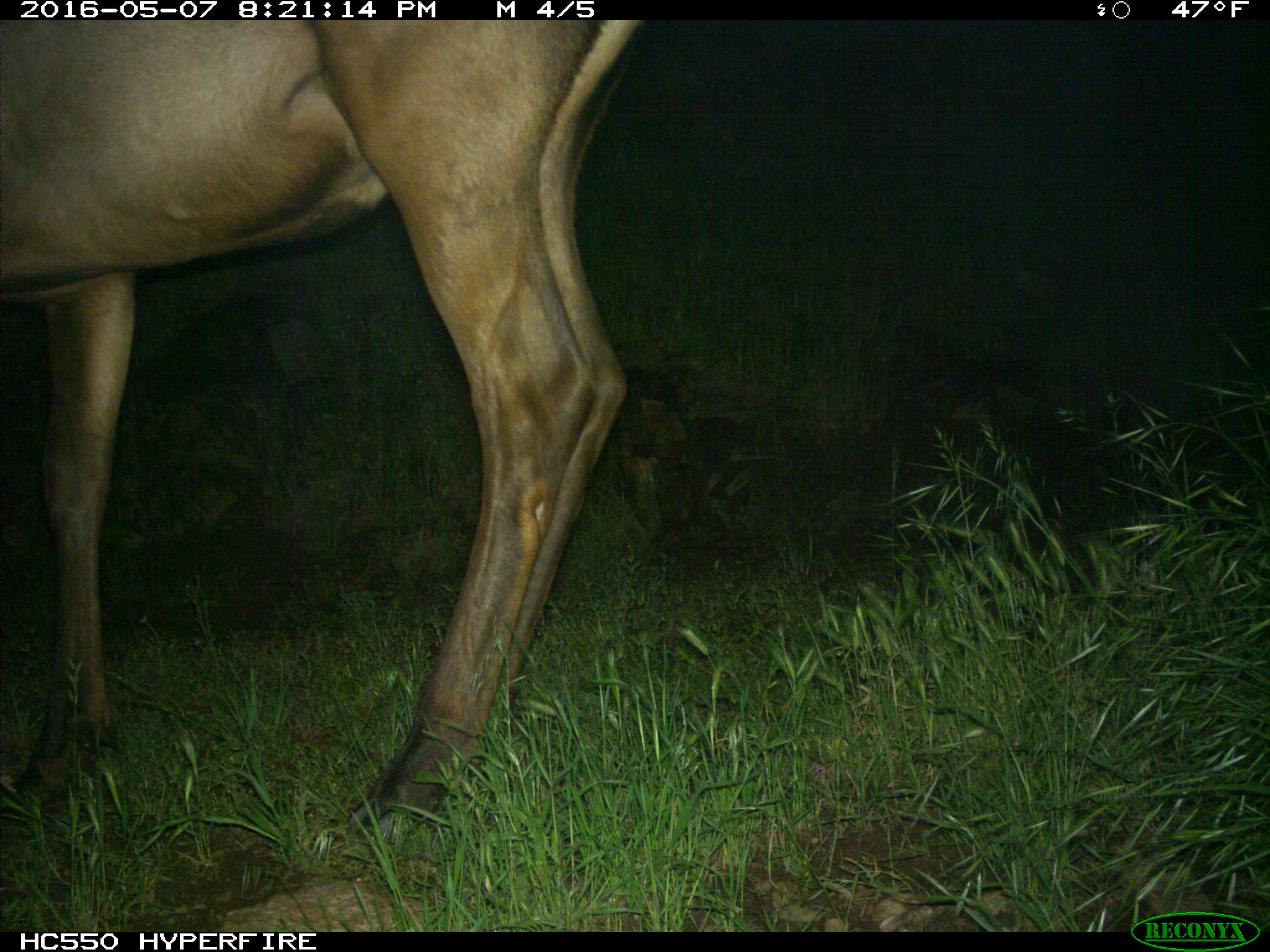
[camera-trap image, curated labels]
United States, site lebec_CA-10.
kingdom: Animalia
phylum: Chordata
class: Mammalia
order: Artiodactyla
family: Cervidae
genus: Cervus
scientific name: Cervus canadensis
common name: elk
Cervus canadensis (elk).